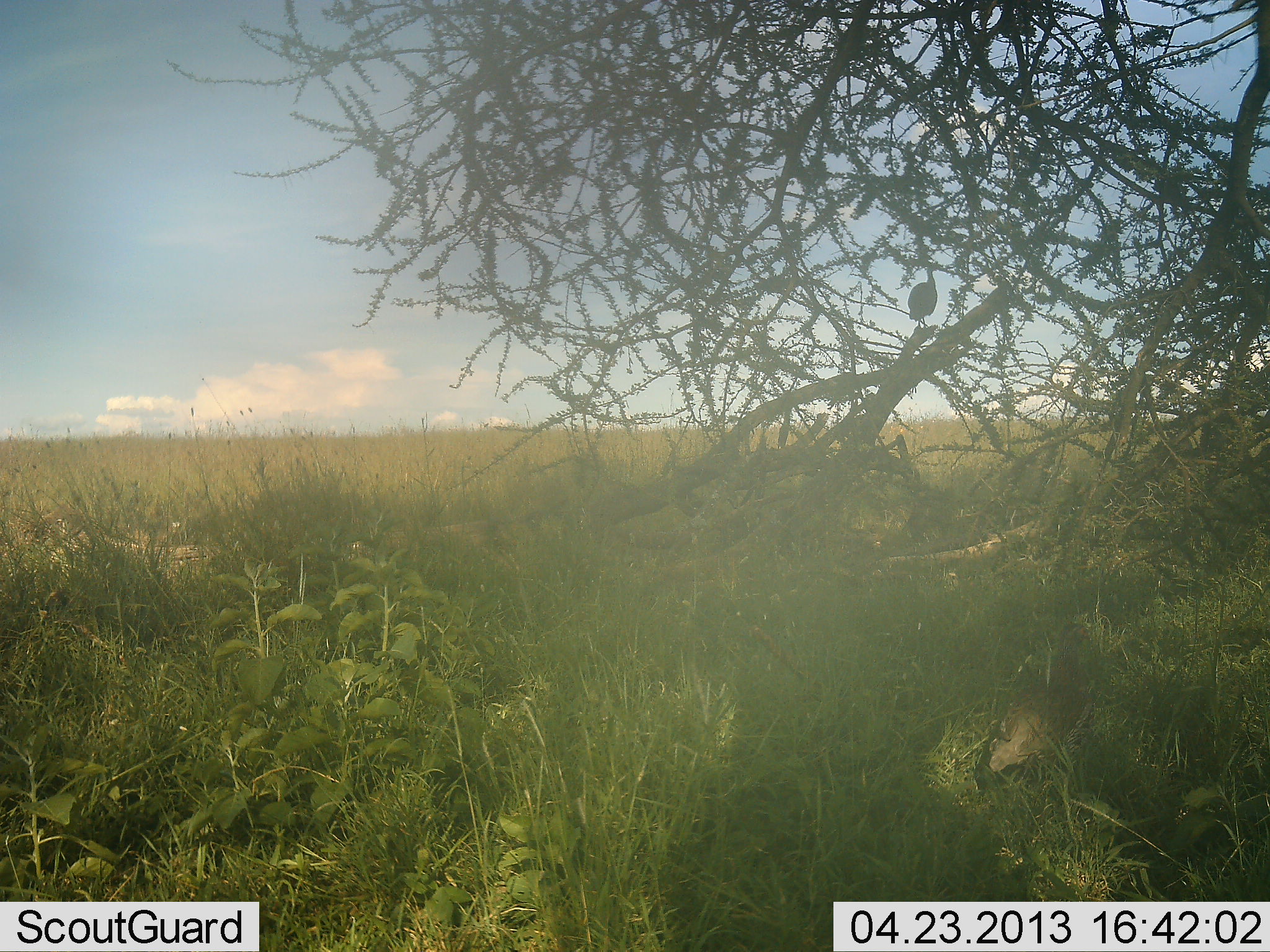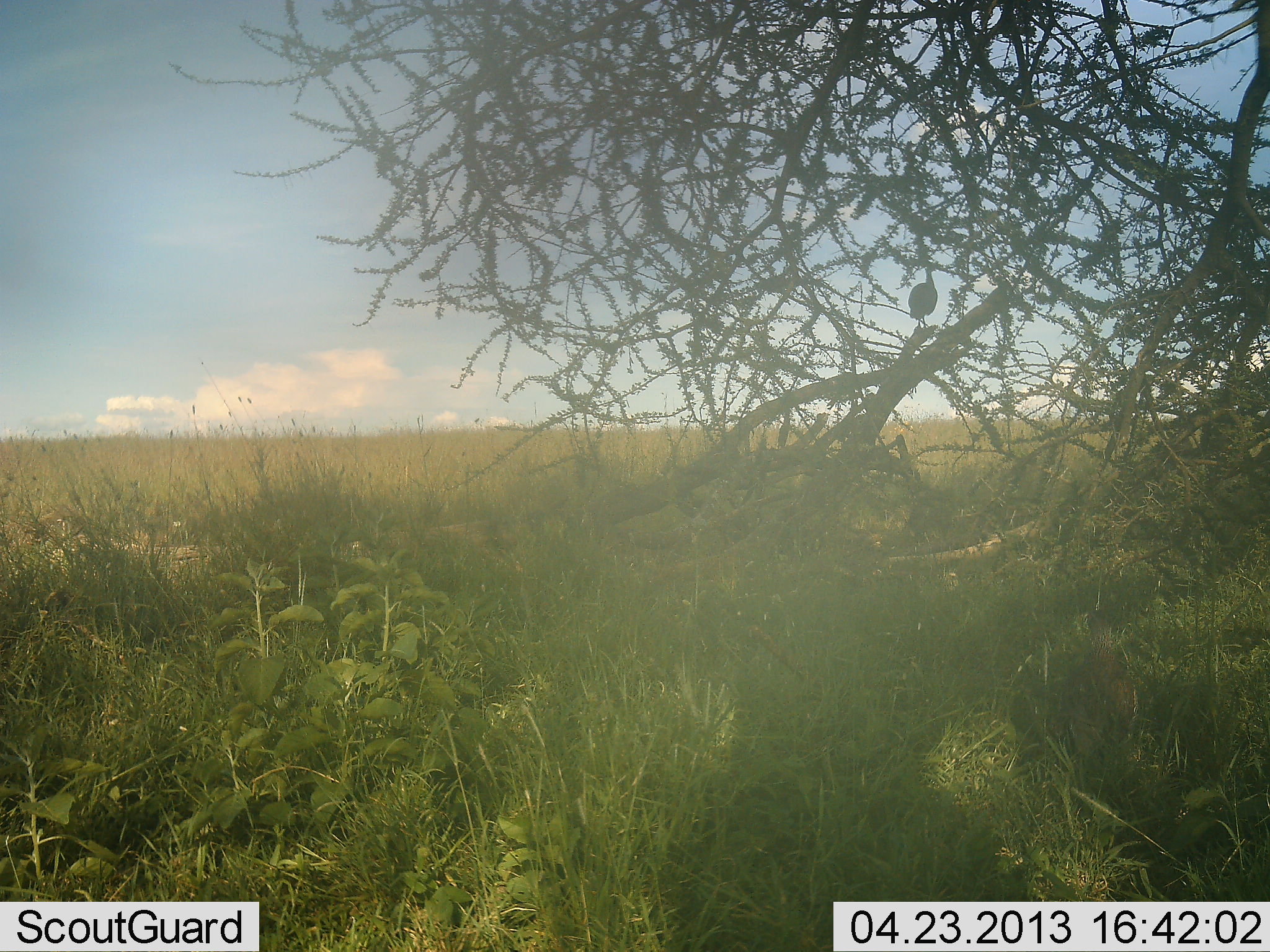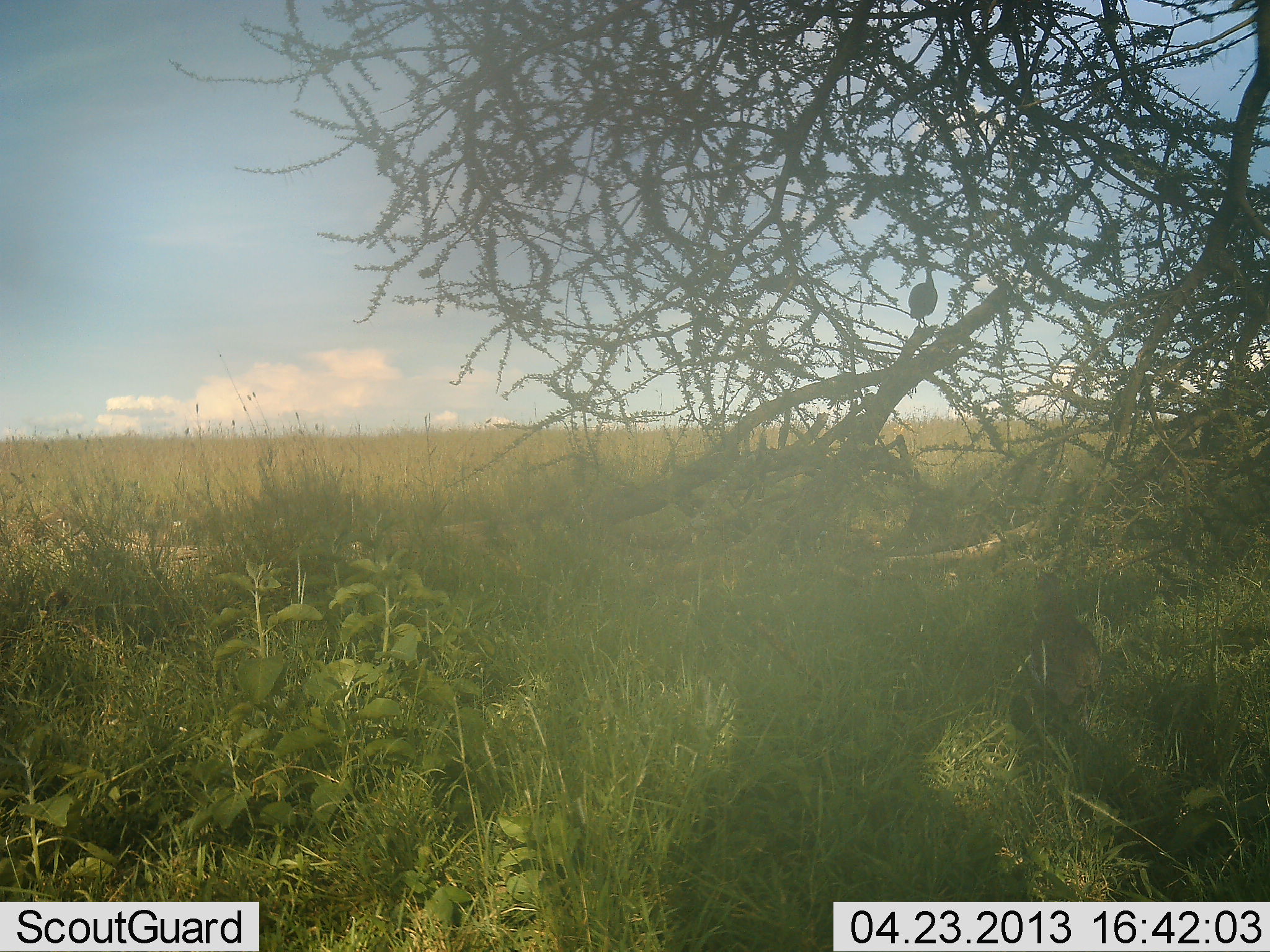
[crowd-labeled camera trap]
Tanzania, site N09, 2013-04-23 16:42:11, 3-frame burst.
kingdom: Animalia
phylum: Chordata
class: Aves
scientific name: Aves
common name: bird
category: otherbird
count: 2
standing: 56%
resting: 11%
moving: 89%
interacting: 0%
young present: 0%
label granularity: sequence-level